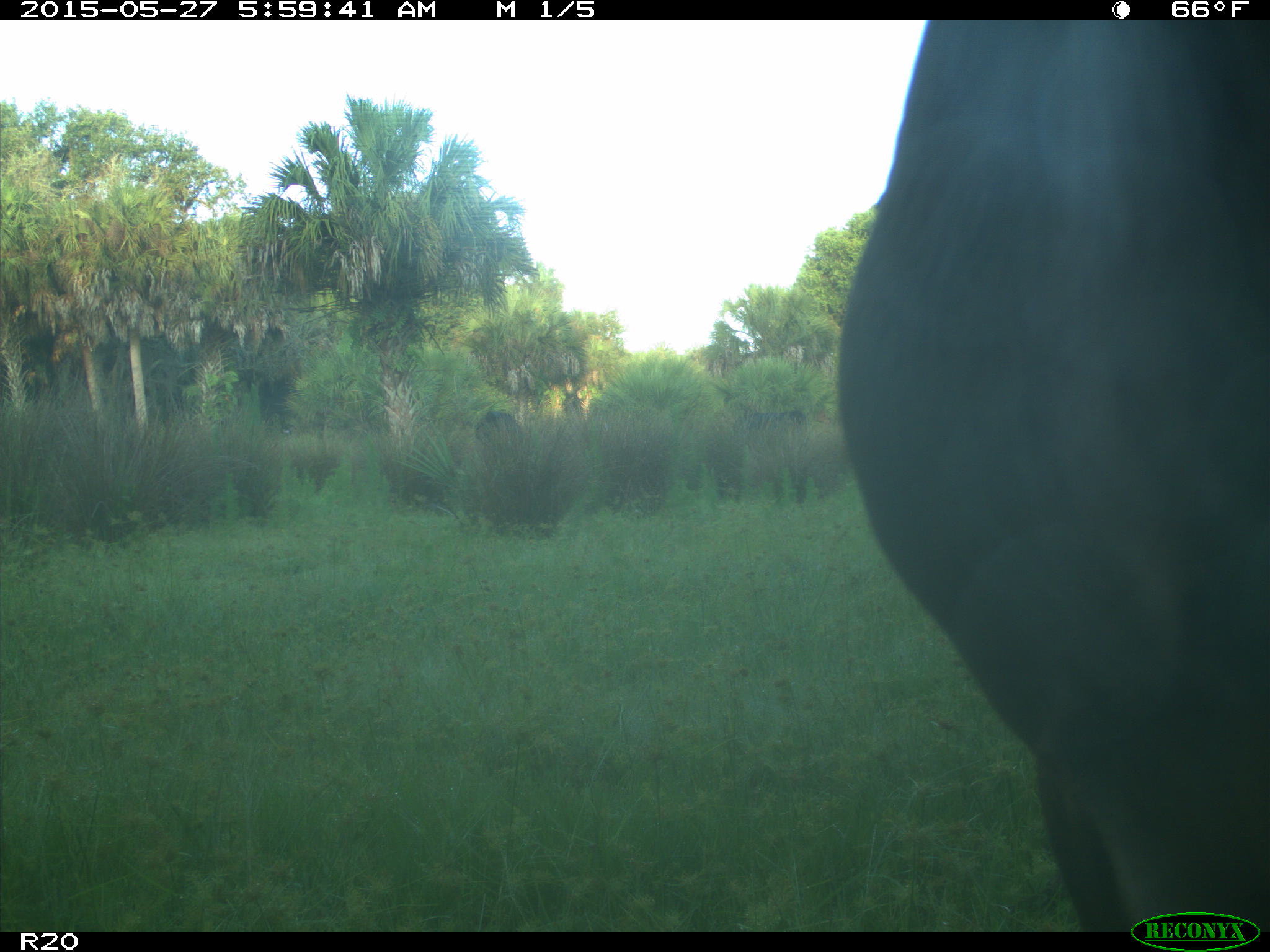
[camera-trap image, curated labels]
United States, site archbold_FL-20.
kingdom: Animalia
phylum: Chordata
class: Mammalia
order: Artiodactyla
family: Bovidae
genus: Bos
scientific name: Bos taurus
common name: domestic cow